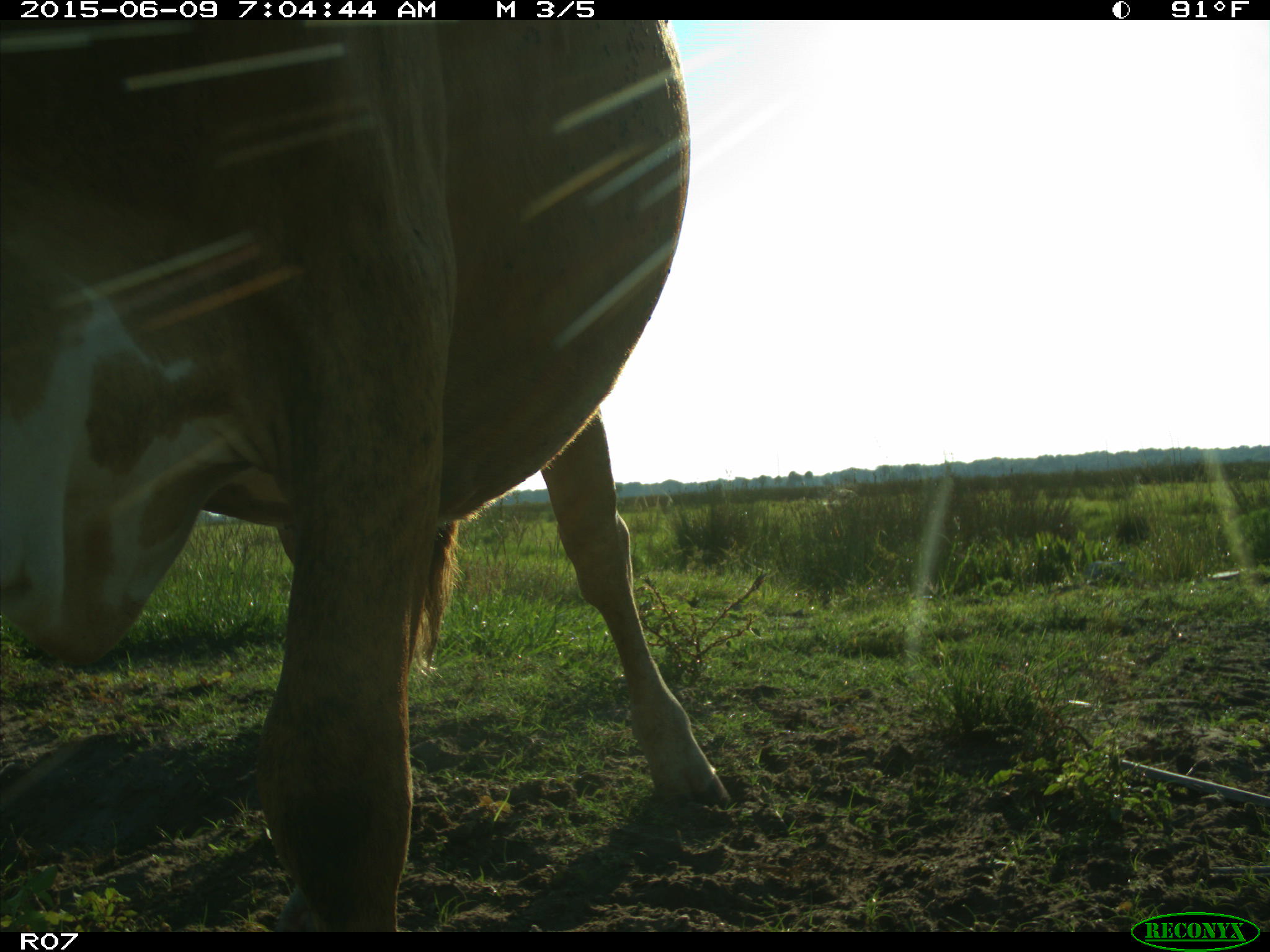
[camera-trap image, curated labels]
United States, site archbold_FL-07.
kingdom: Animalia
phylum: Chordata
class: Mammalia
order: Artiodactyla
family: Bovidae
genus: Bos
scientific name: Bos taurus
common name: domestic cow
Bos taurus (domestic cow).